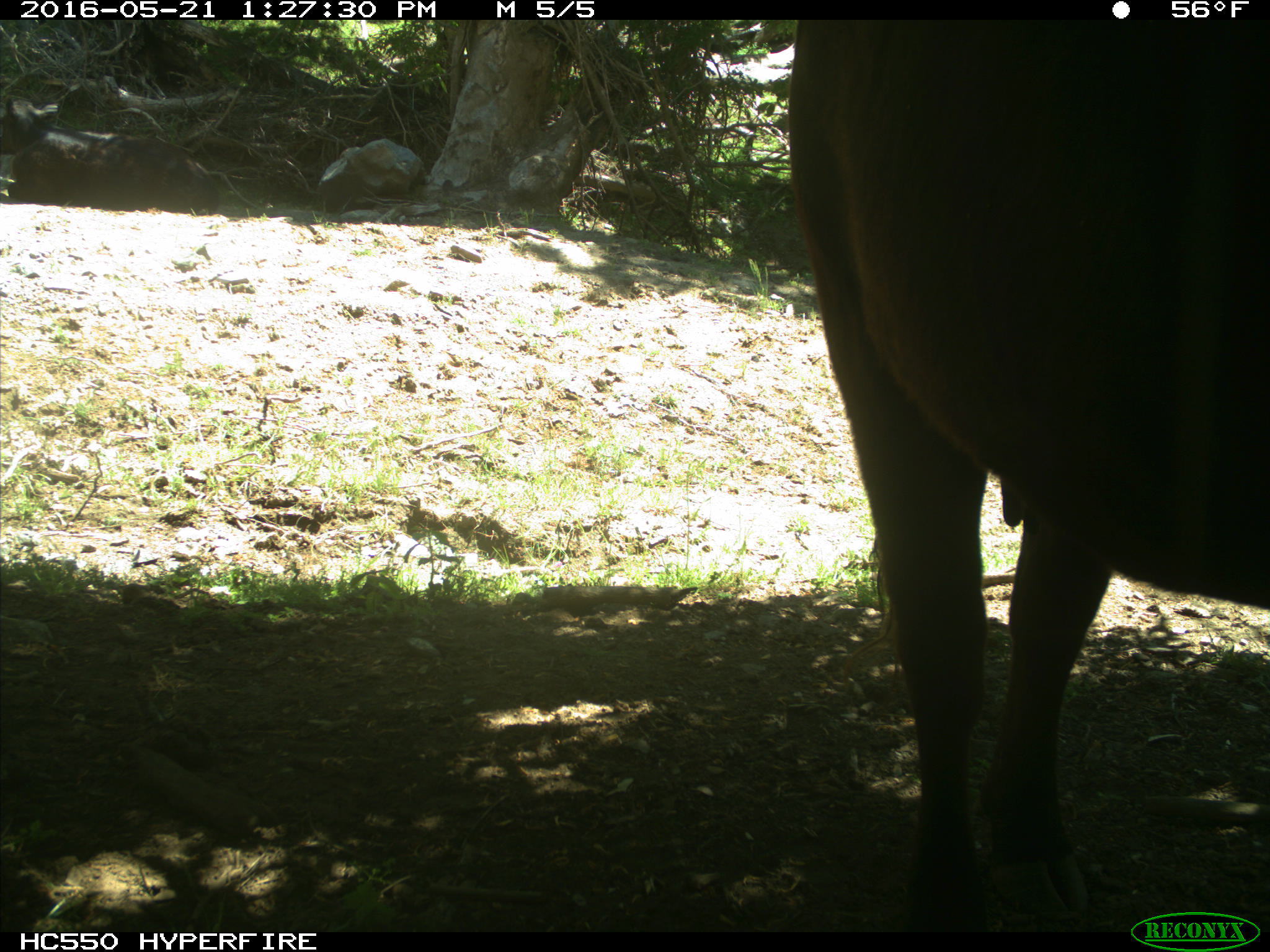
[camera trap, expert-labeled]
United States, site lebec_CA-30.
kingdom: Animalia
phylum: Chordata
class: Mammalia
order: Artiodactyla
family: Bovidae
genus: Bos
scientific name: Bos taurus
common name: domestic cow